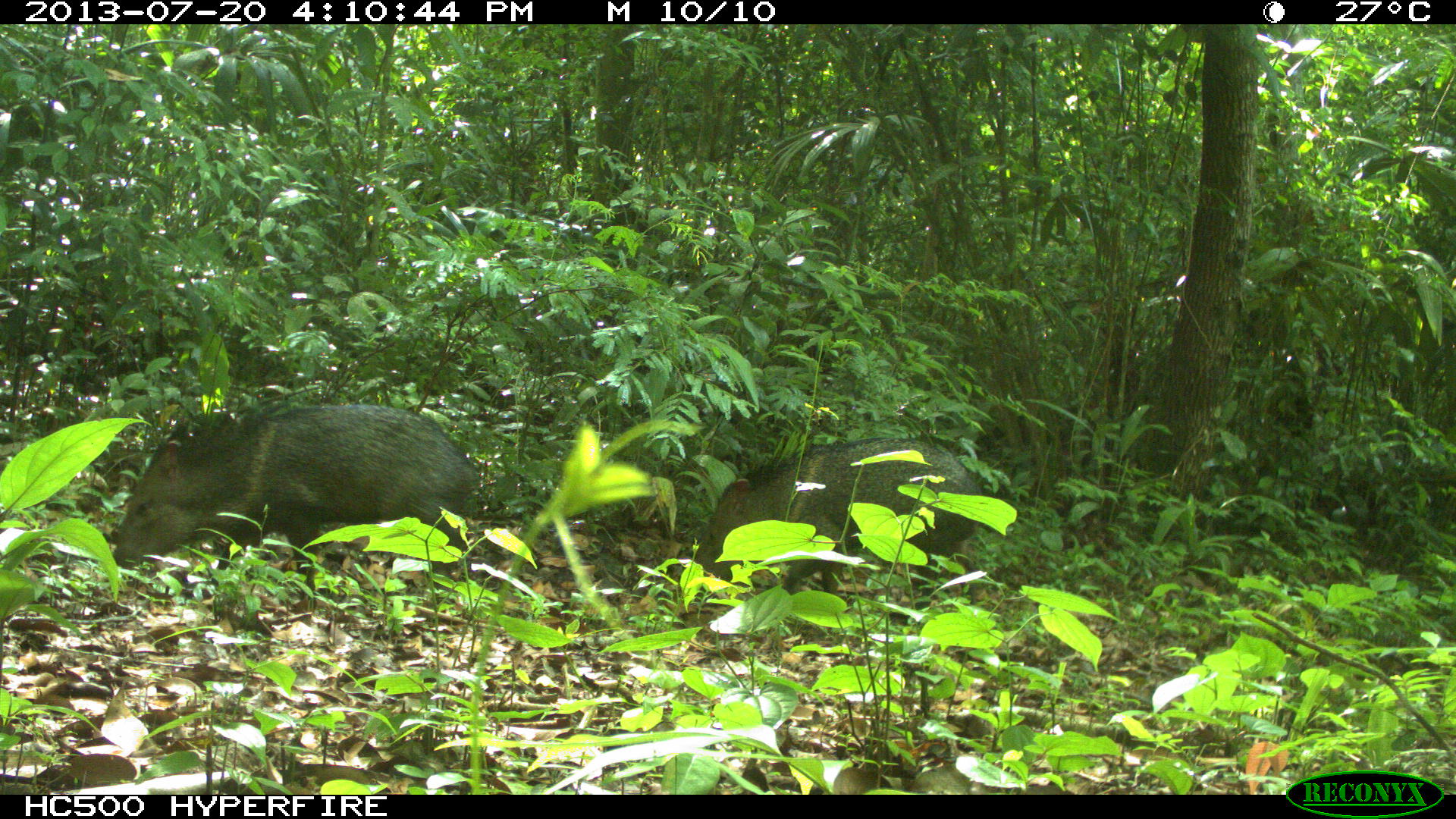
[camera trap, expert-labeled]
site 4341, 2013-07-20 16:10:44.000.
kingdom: Animalia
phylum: Chordata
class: Mammalia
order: Artiodactyla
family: Tayassuidae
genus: Pecari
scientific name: Pecari tajacu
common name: collared peccary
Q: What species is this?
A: Pecari tajacu (collared peccary).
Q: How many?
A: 2.